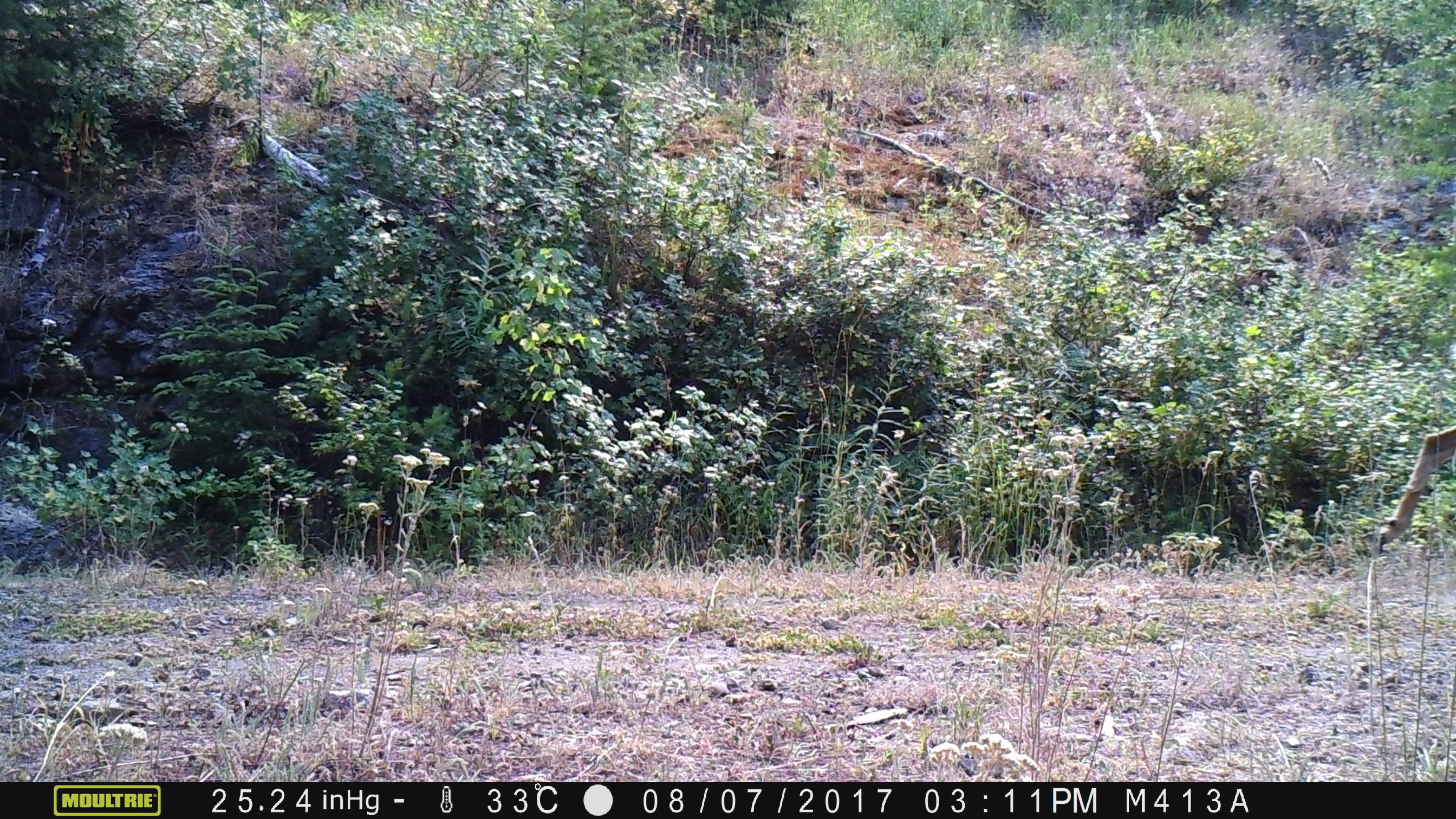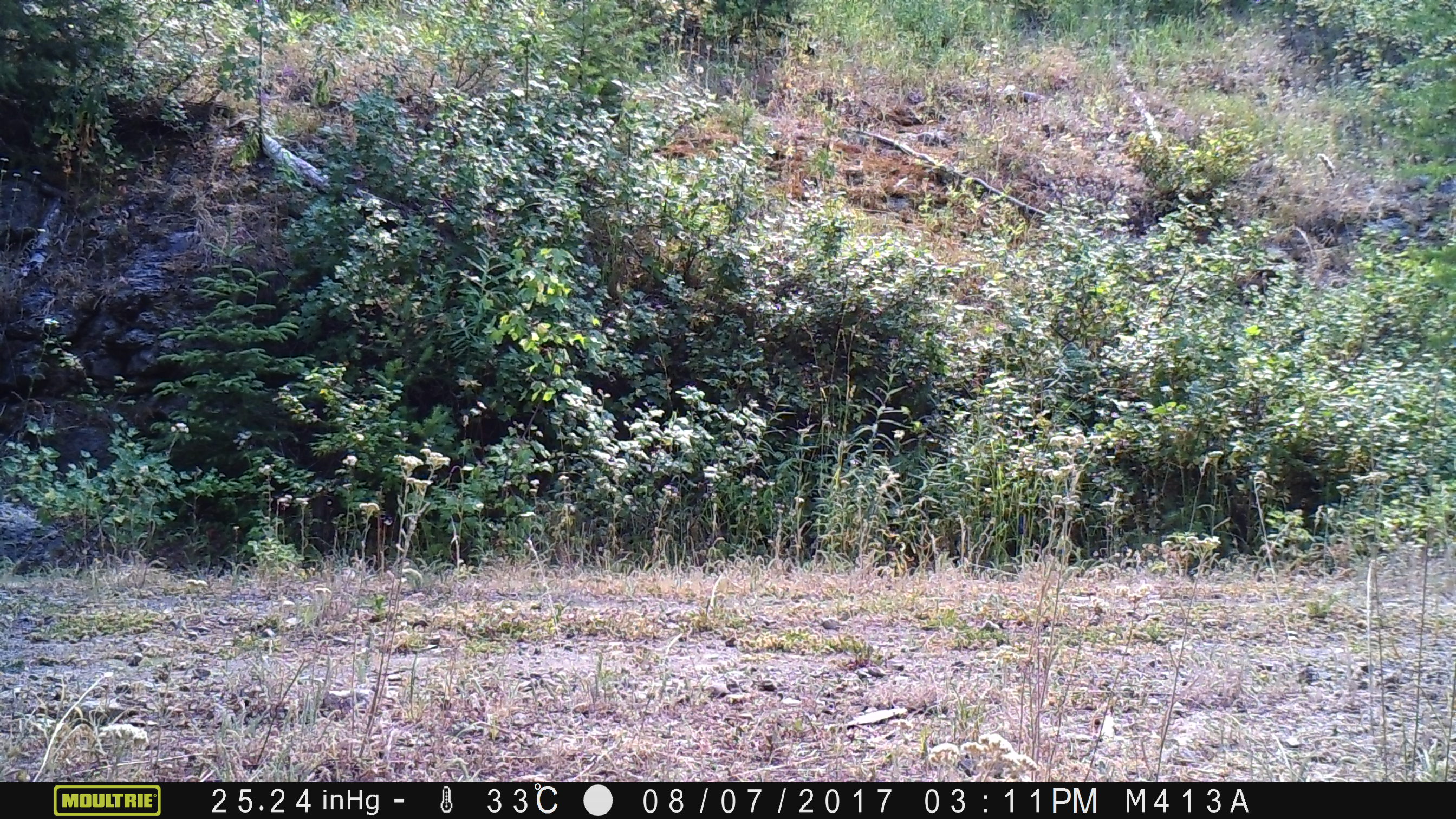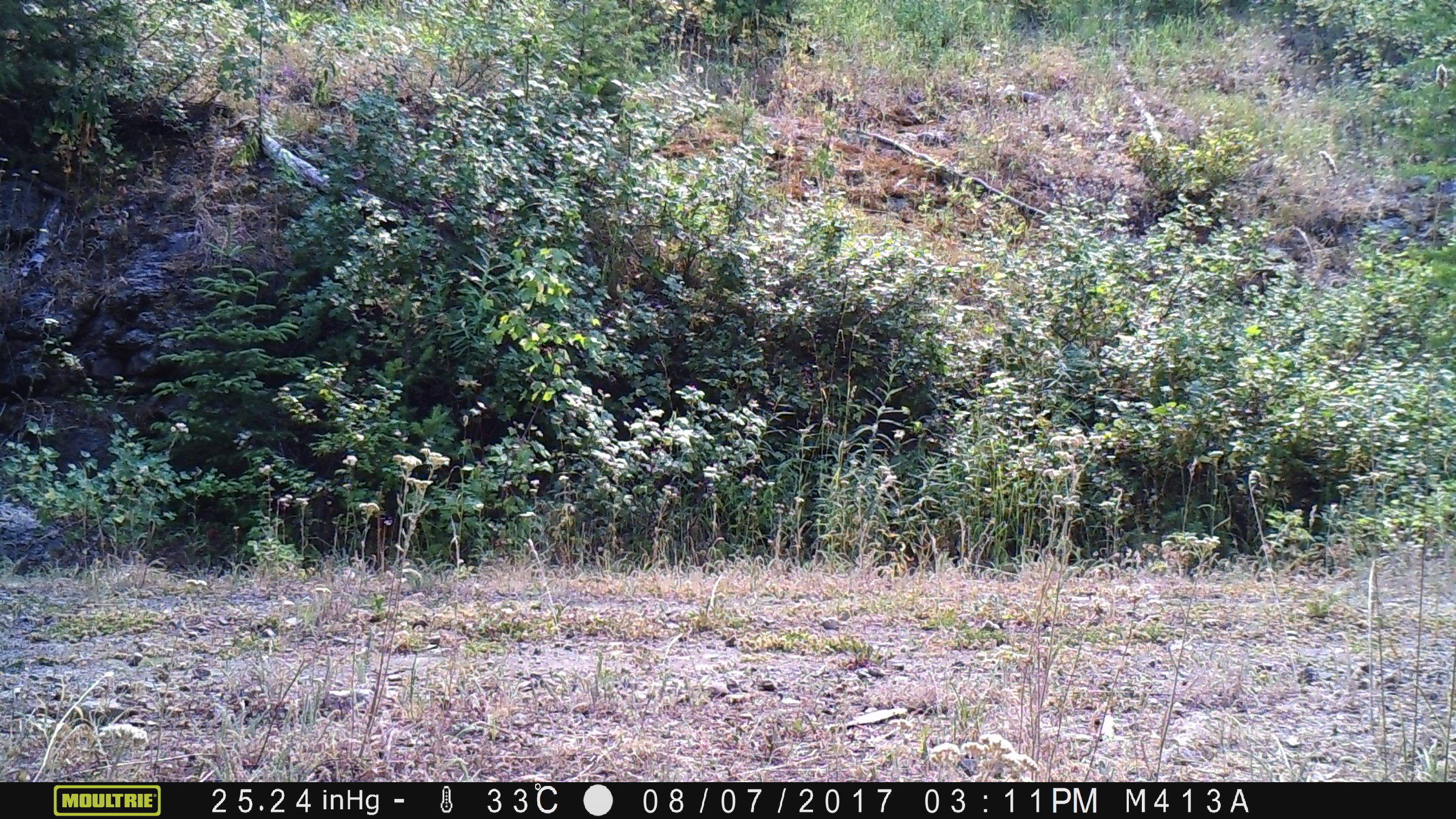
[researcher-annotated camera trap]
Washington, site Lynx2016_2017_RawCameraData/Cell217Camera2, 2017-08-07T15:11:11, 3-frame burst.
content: unidentified animal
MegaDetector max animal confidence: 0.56